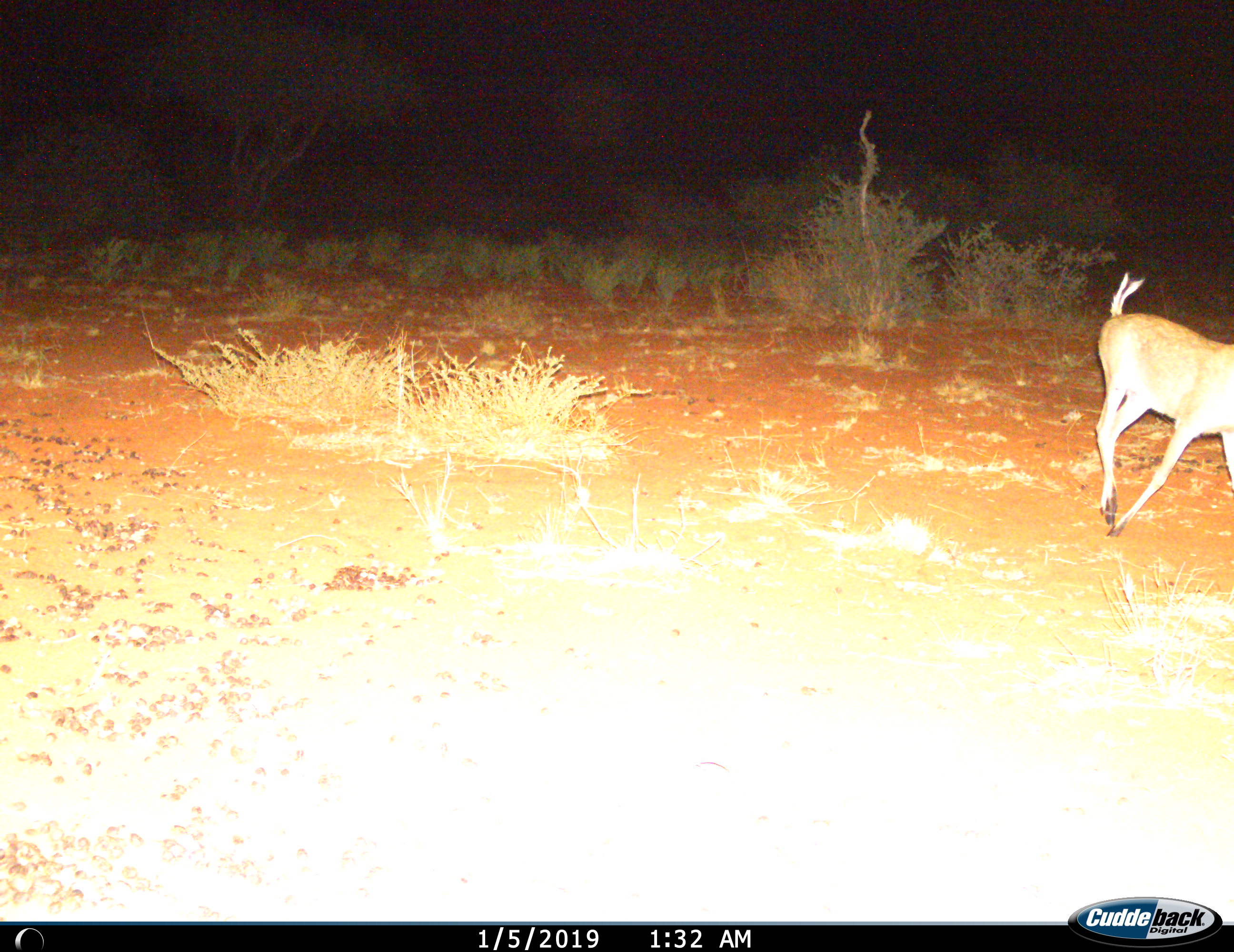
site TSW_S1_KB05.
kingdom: Animalia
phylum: Chordata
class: Mammalia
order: Artiodactyla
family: Bovidae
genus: Sylvicapra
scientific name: Sylvicapra grimmia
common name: common duiker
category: duikercommongrey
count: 1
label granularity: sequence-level